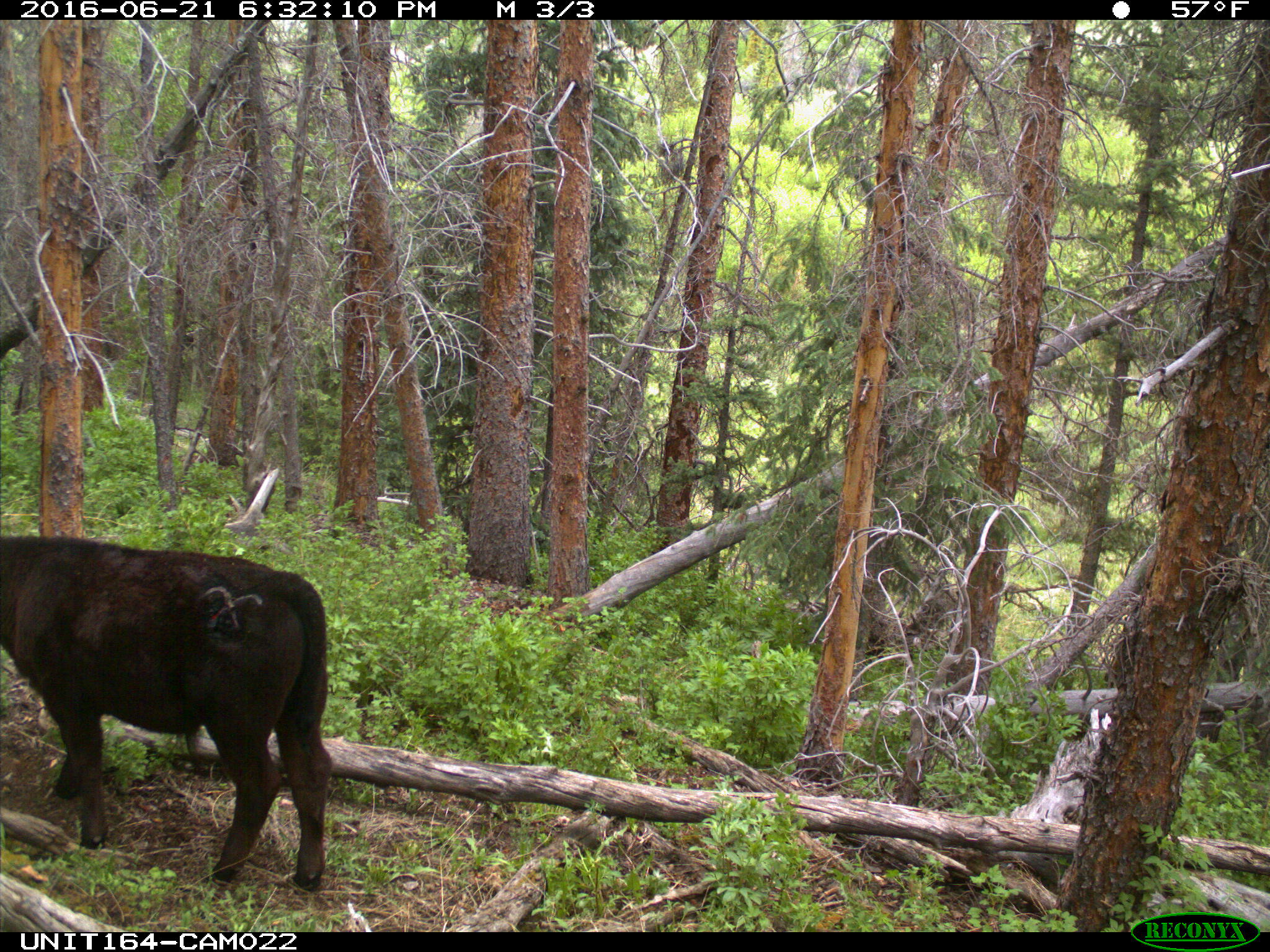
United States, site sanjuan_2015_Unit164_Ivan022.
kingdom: Animalia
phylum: Chordata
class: Mammalia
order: Artiodactyla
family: Bovidae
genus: Bos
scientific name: Bos taurus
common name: domestic cow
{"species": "Bos taurus (domestic cow)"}